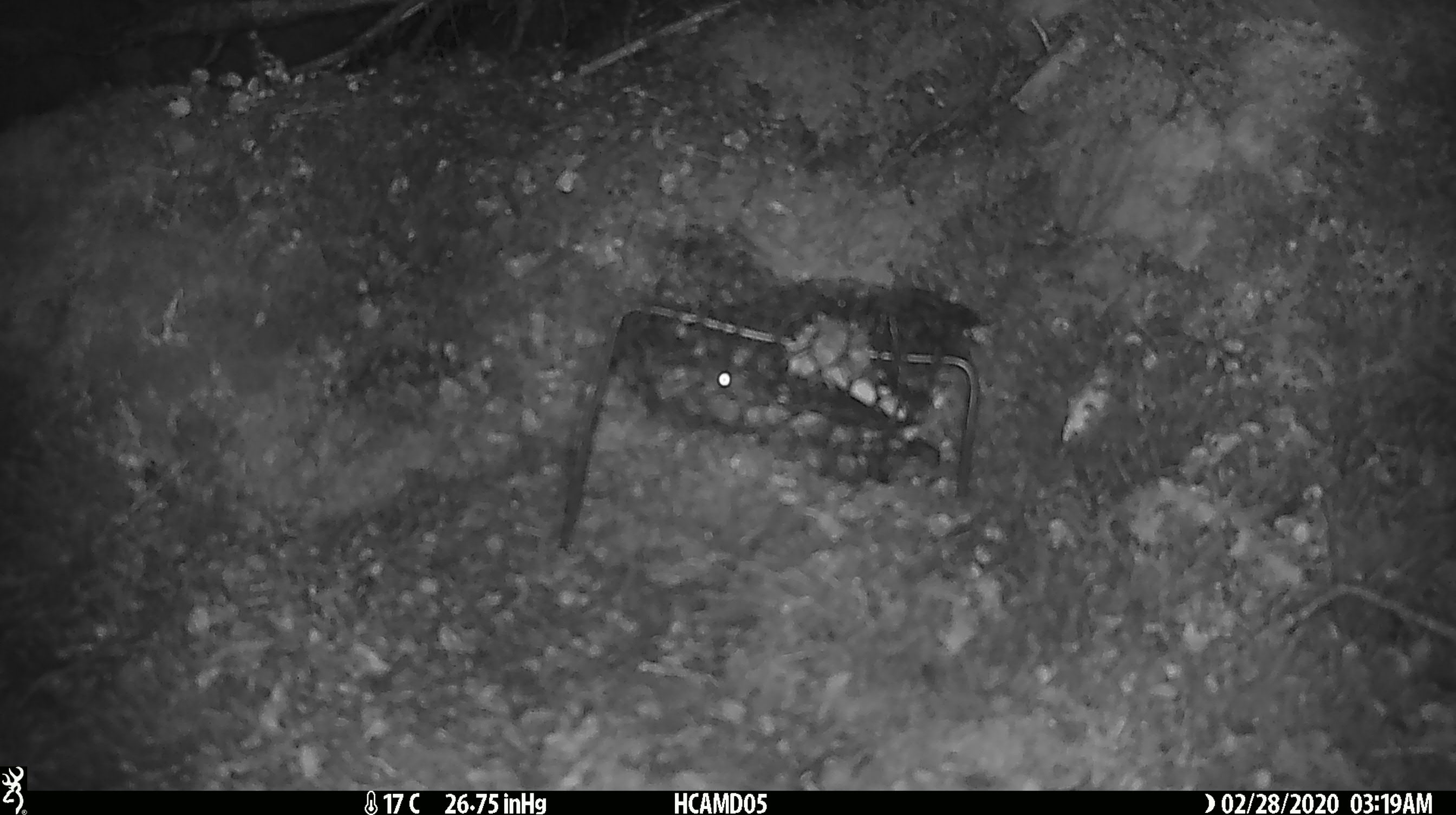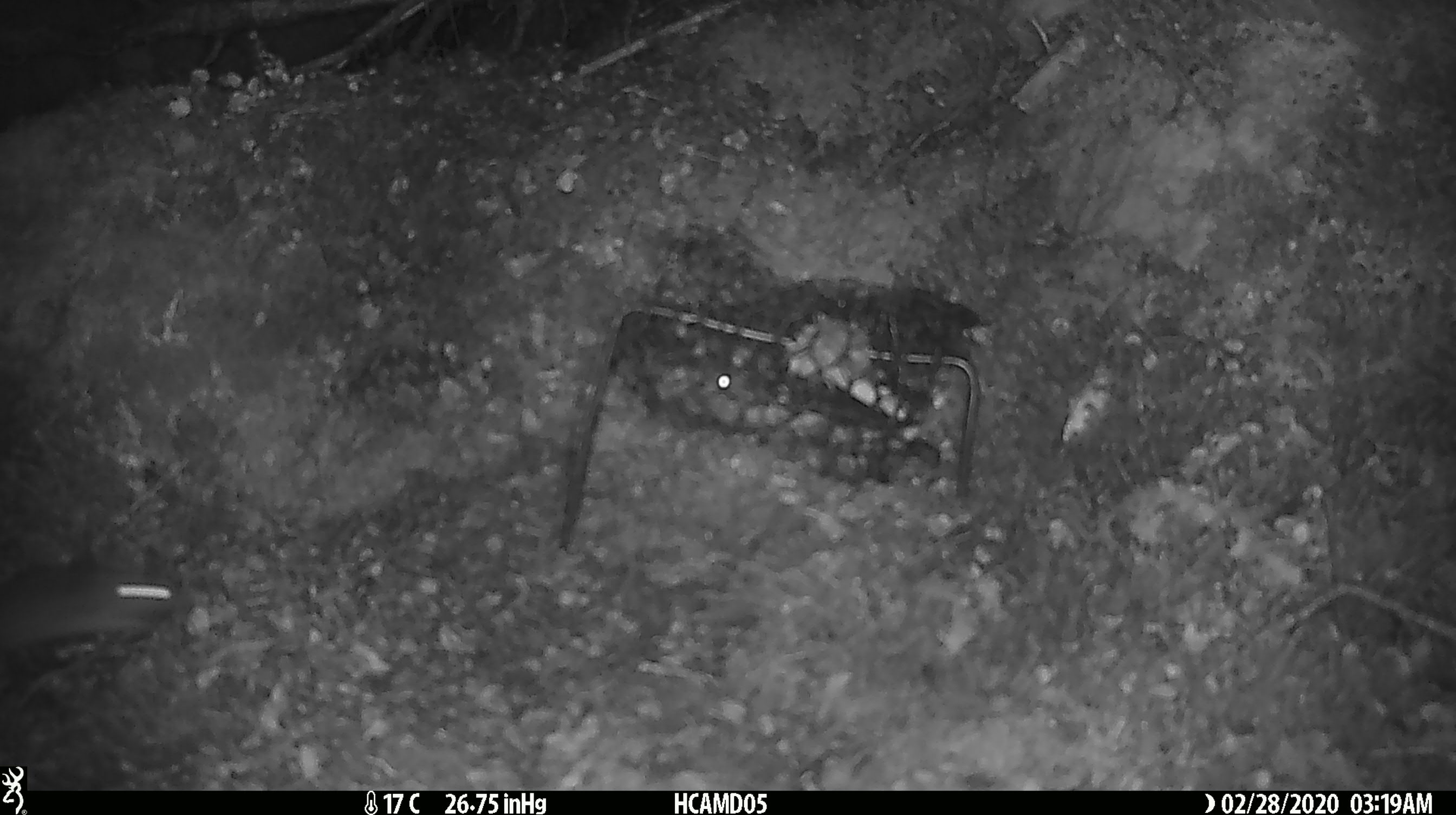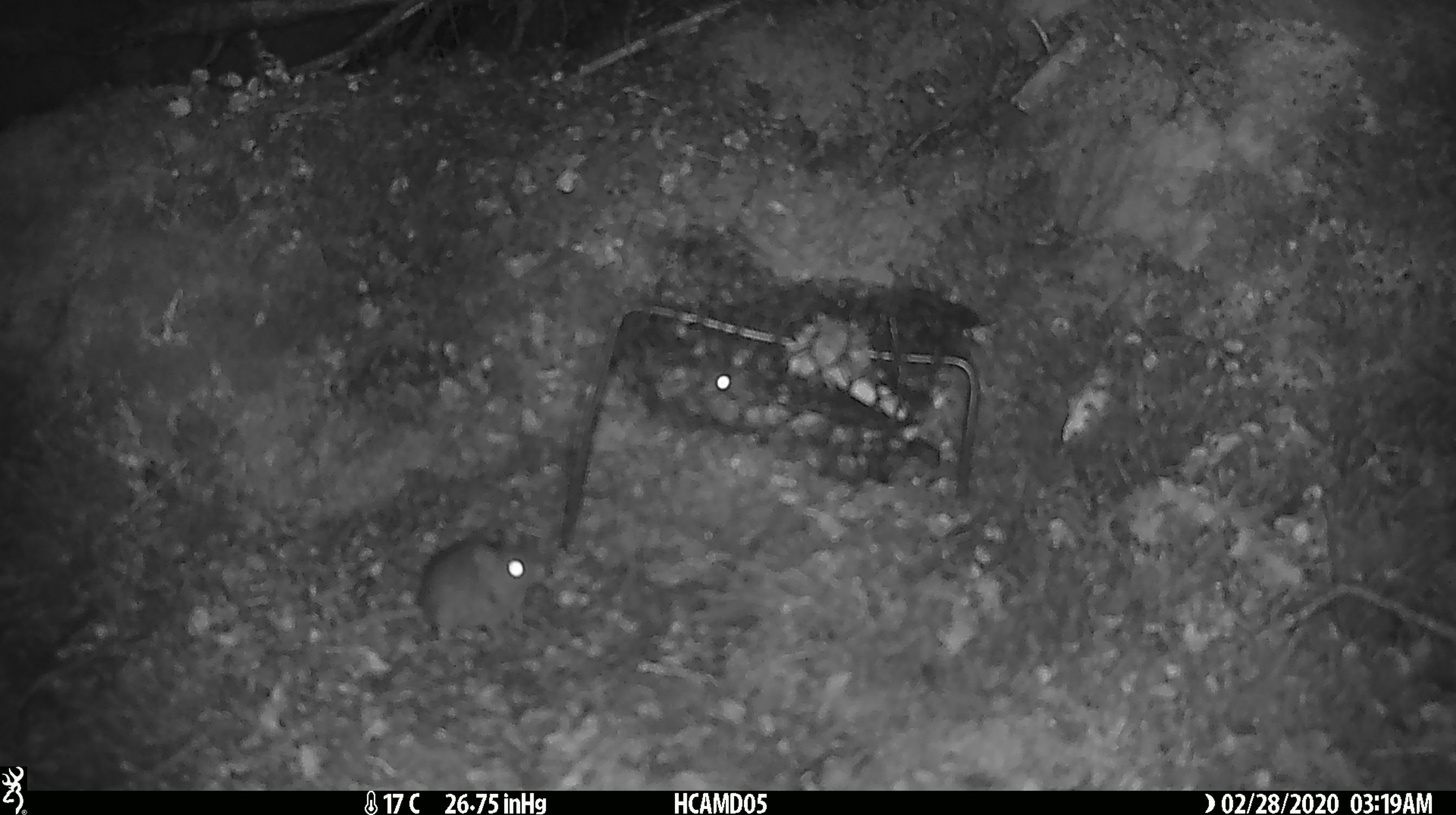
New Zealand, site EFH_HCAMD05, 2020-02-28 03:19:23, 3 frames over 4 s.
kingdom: Animalia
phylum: Chordata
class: Mammalia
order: Rodentia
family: Muridae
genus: Mus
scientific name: Mus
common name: mouse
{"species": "mouse (Mus)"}